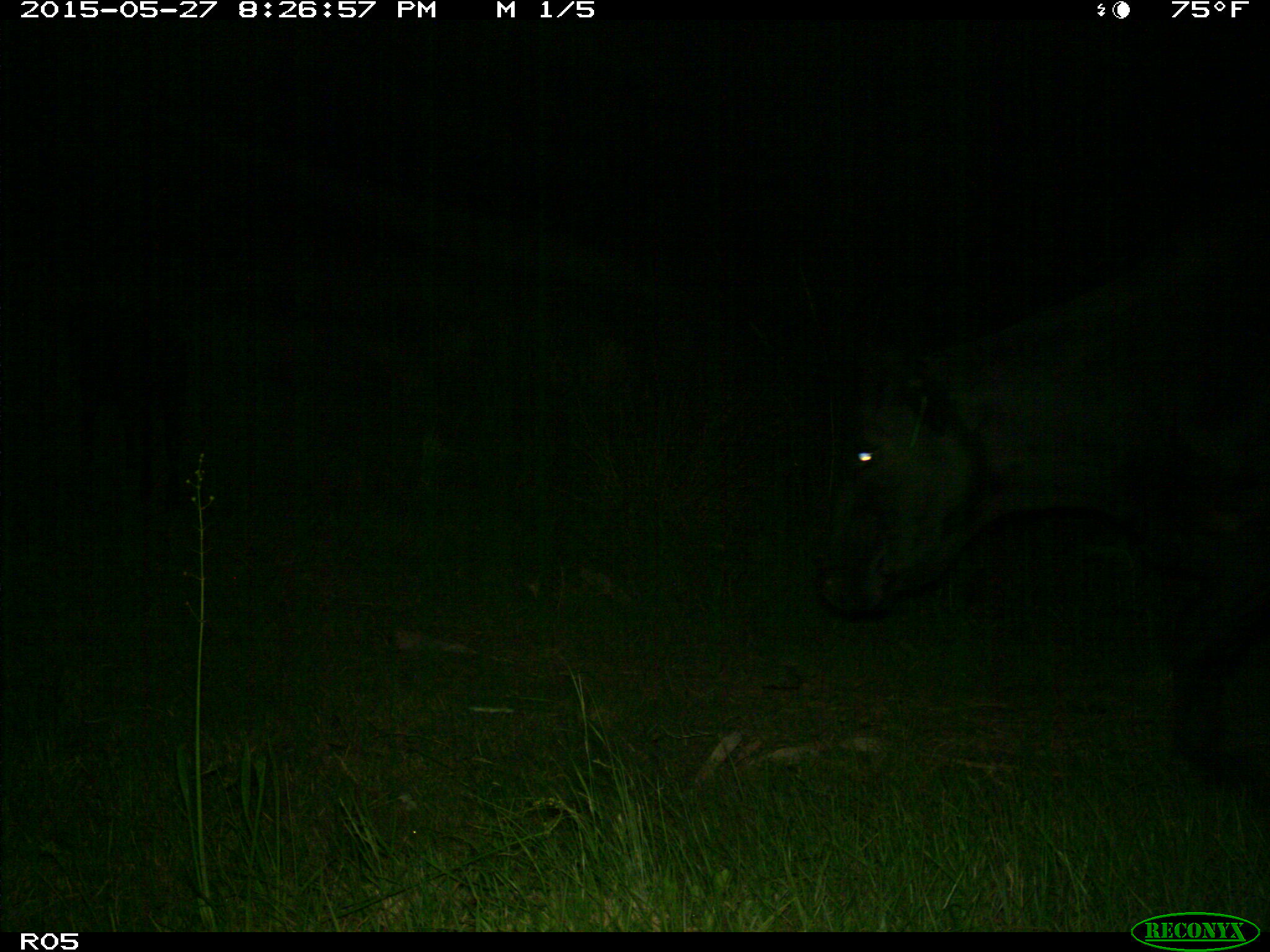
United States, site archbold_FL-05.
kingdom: Animalia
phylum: Chordata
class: Mammalia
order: Artiodactyla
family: Bovidae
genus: Bos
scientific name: Bos taurus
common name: domestic cow